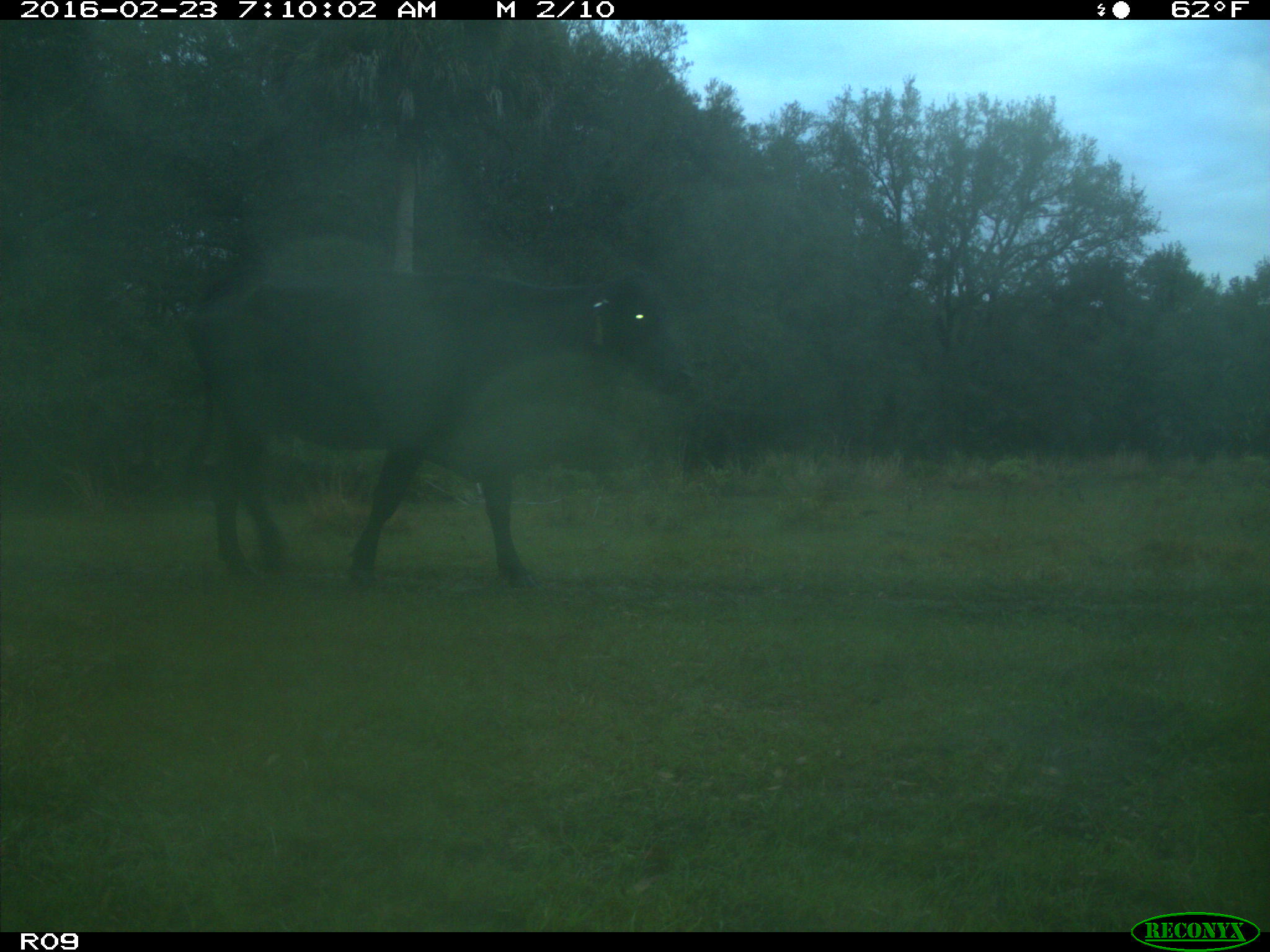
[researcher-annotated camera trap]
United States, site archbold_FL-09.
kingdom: Animalia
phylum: Chordata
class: Mammalia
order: Artiodactyla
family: Bovidae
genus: Bos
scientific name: Bos taurus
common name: domestic cow